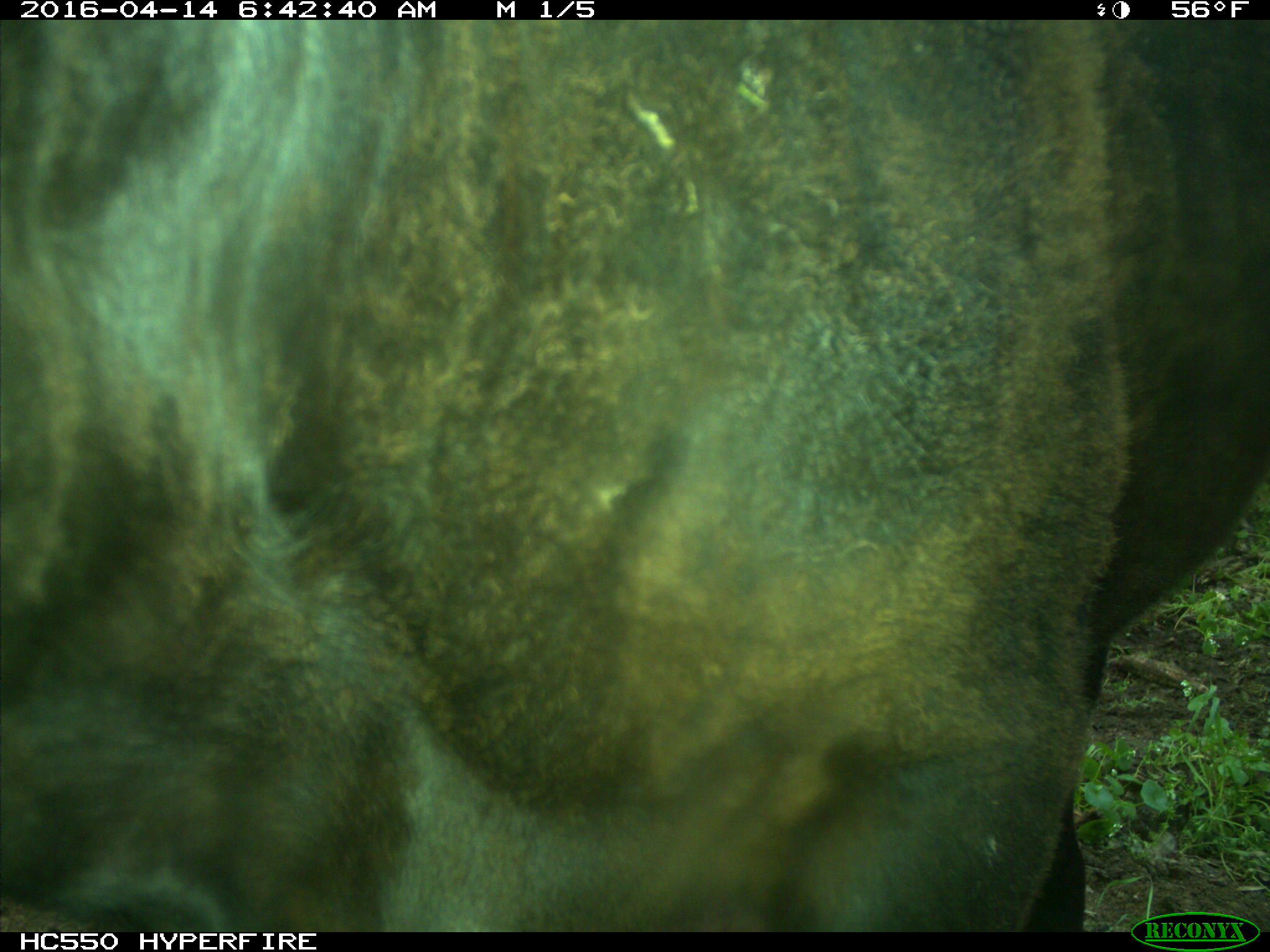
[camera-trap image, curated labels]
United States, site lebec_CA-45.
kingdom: Animalia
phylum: Chordata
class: Mammalia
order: Artiodactyla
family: Bovidae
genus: Bos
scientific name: Bos taurus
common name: domestic cow